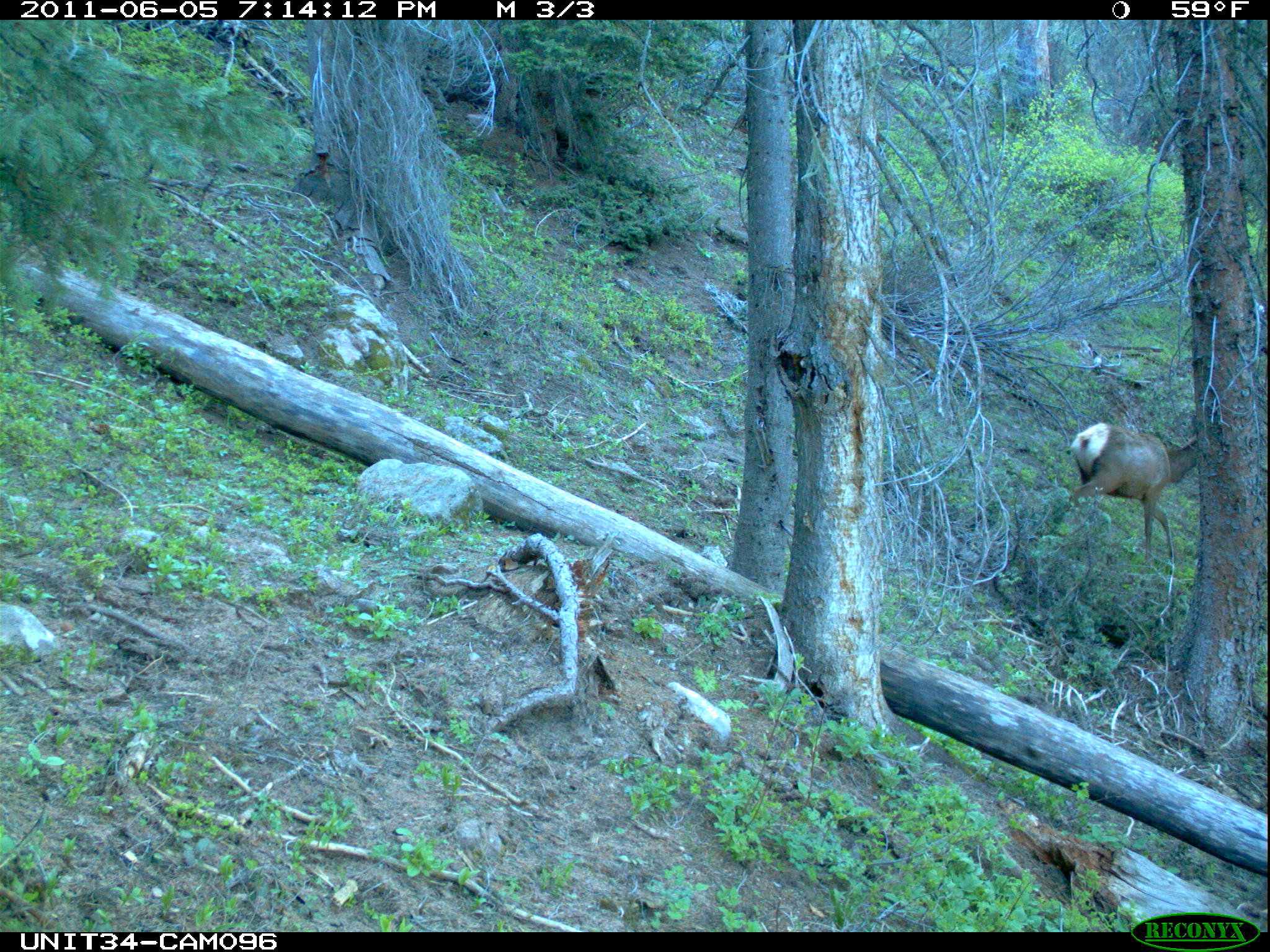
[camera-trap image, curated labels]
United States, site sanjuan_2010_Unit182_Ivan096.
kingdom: Animalia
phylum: Chordata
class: Mammalia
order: Artiodactyla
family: Cervidae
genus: Cervus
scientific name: Cervus elaphus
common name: red deer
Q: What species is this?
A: Cervus elaphus (red deer).